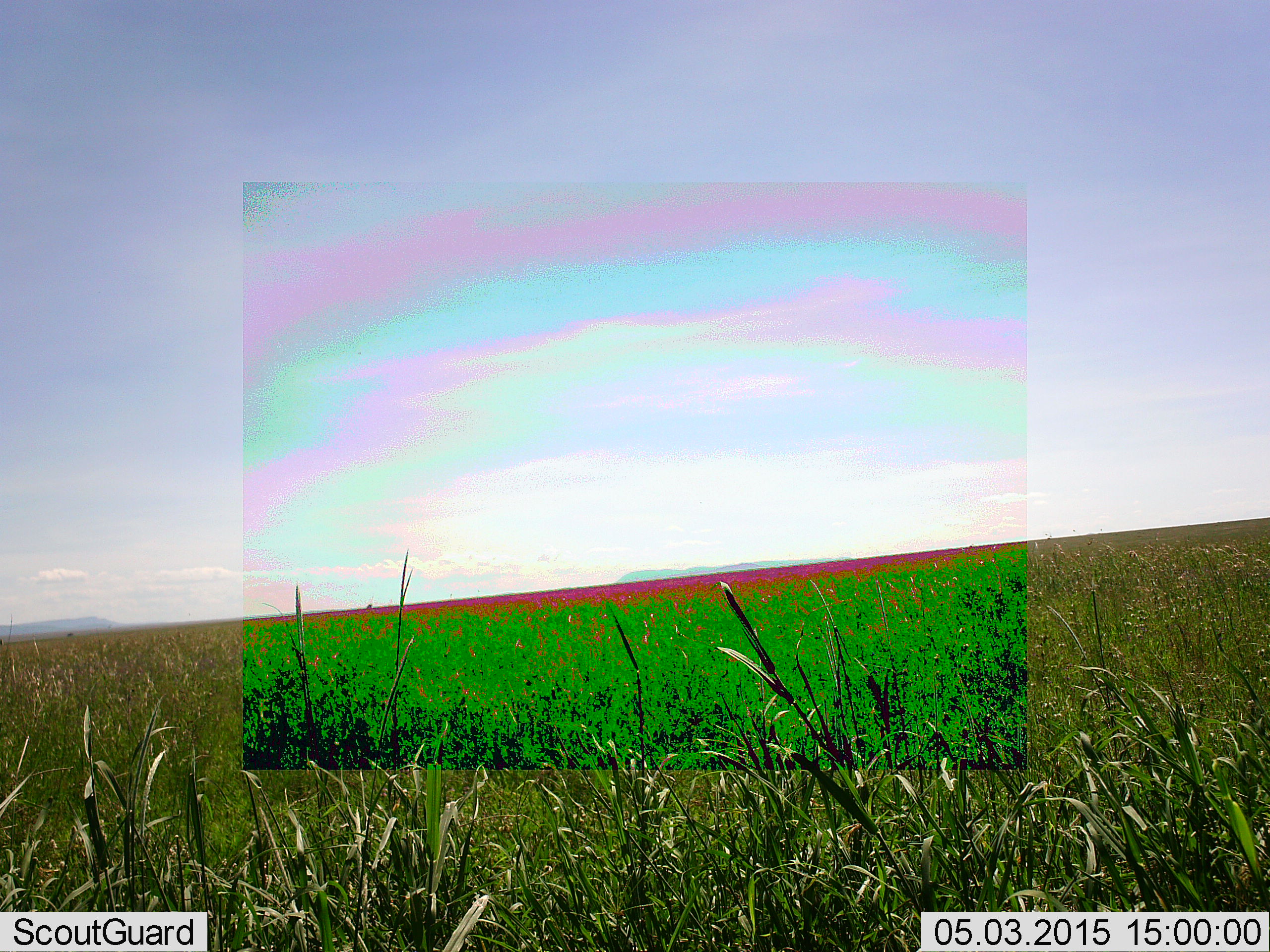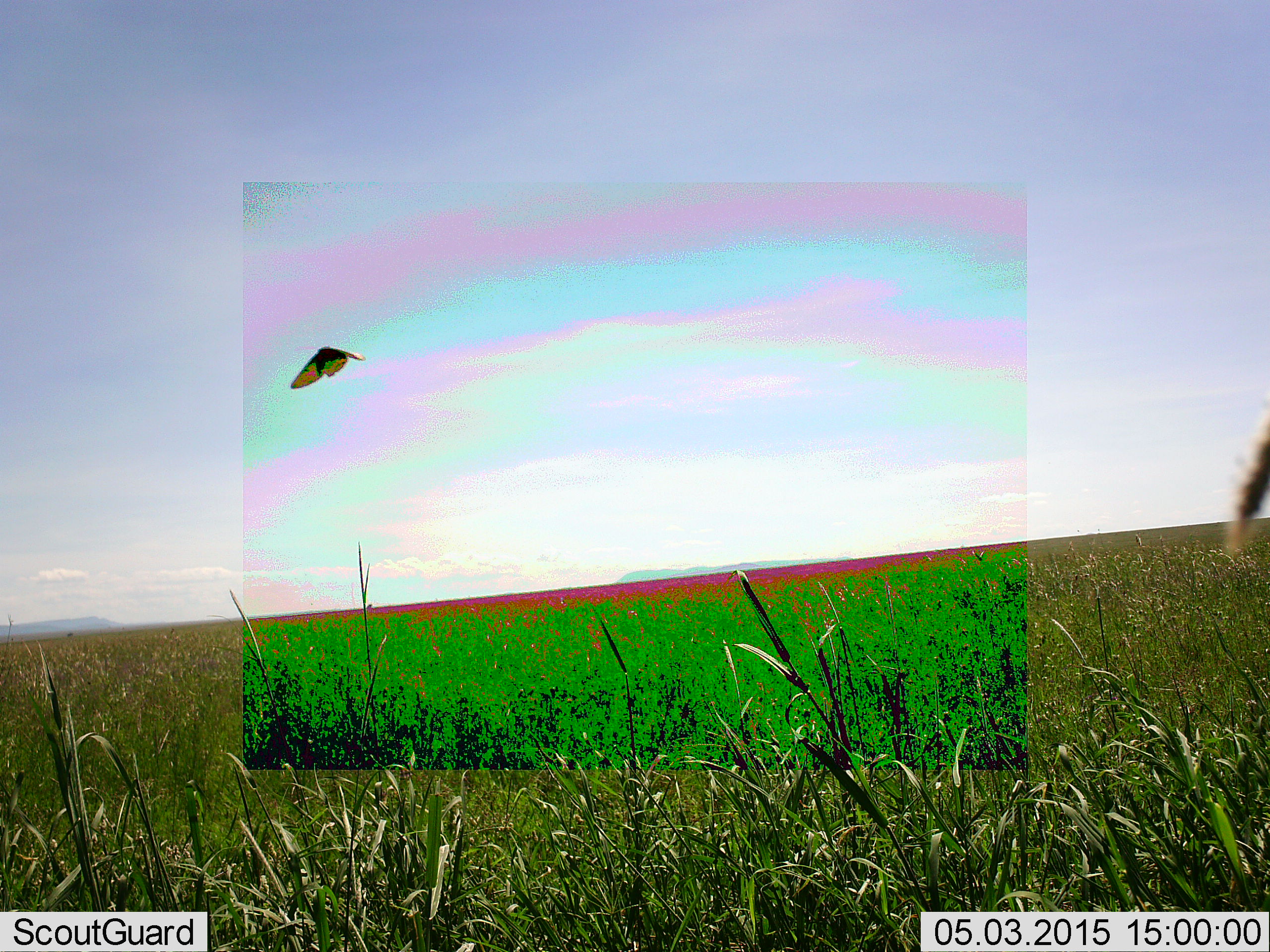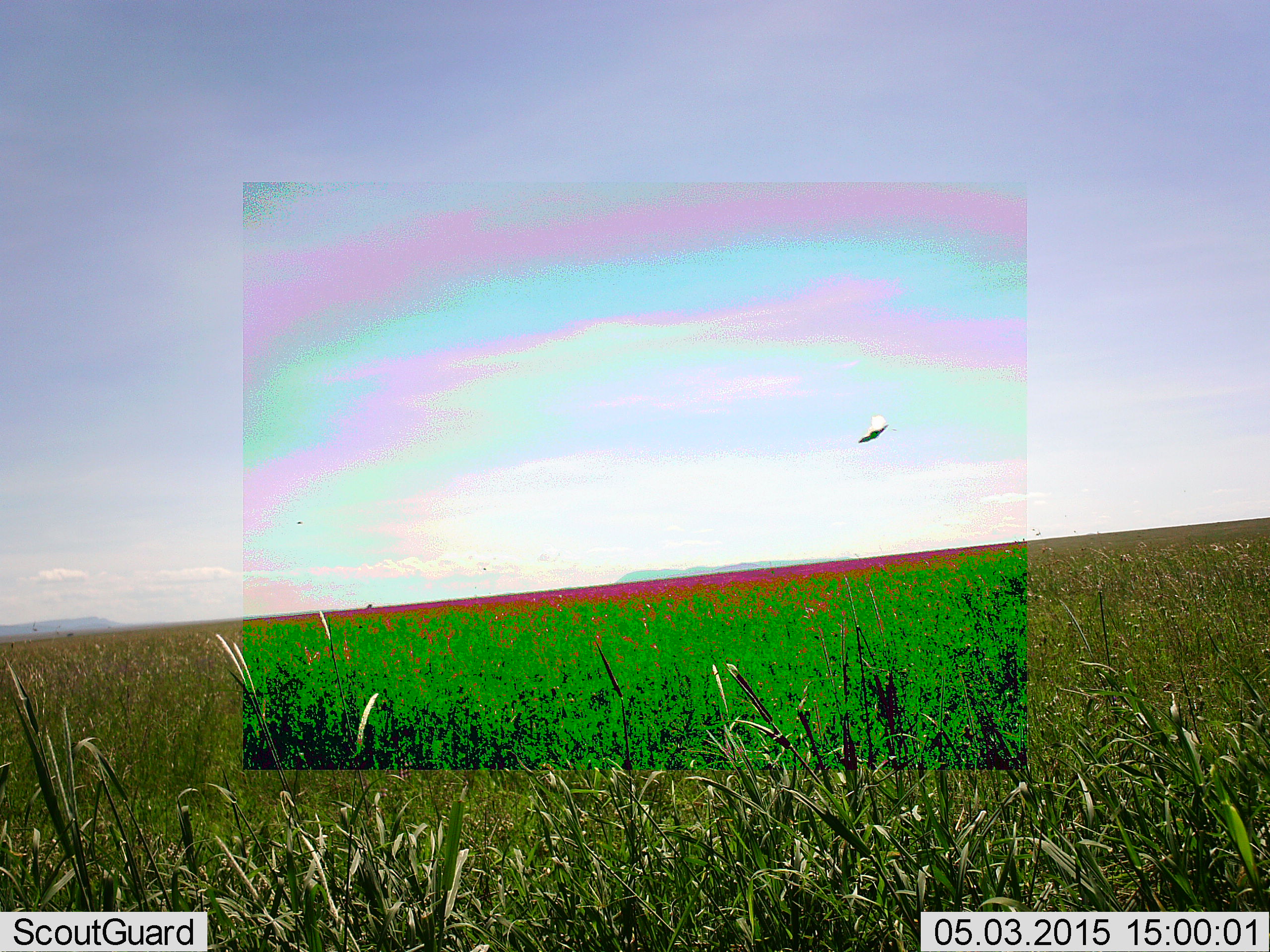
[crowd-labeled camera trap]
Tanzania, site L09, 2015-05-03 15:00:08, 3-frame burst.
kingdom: Animalia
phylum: Chordata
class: Aves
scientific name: Aves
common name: bird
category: otherbird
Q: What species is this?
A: Otherbird (bird) (Aves).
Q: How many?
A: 1.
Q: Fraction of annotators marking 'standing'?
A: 0%.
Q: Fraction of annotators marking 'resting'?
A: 0%.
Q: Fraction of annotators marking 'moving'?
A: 100%.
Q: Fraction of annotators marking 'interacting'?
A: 0%.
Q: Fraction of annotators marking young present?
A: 0%.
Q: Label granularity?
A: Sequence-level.